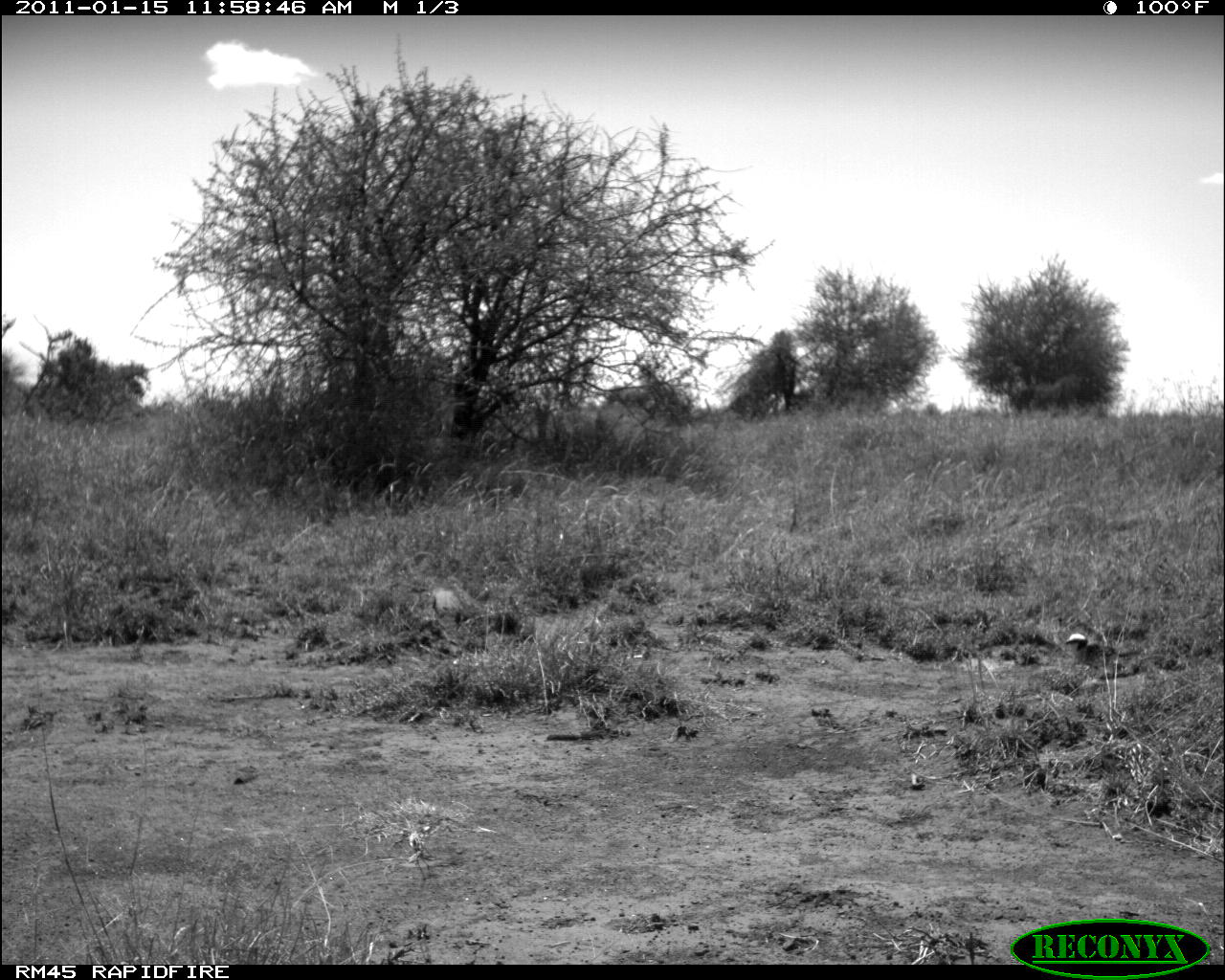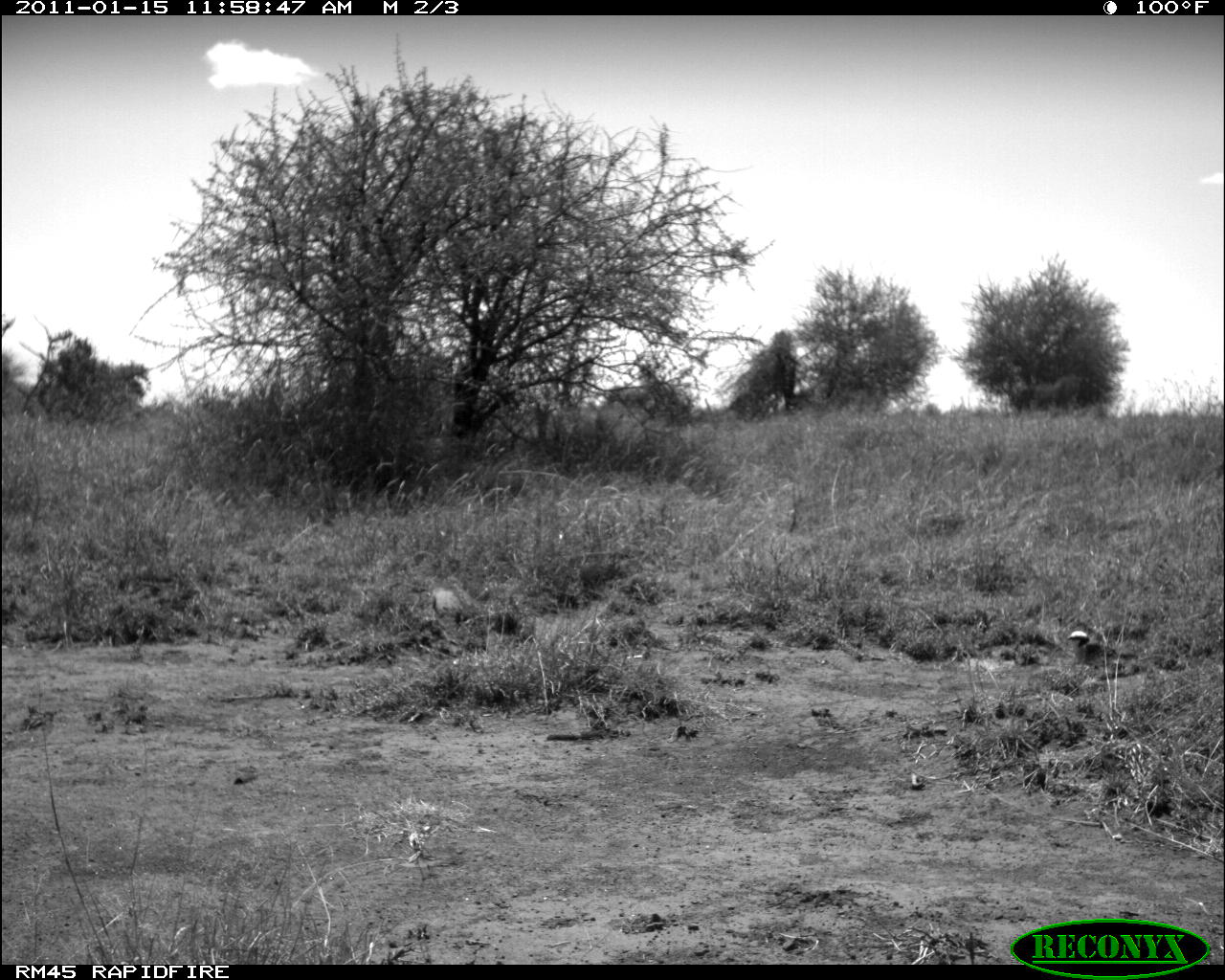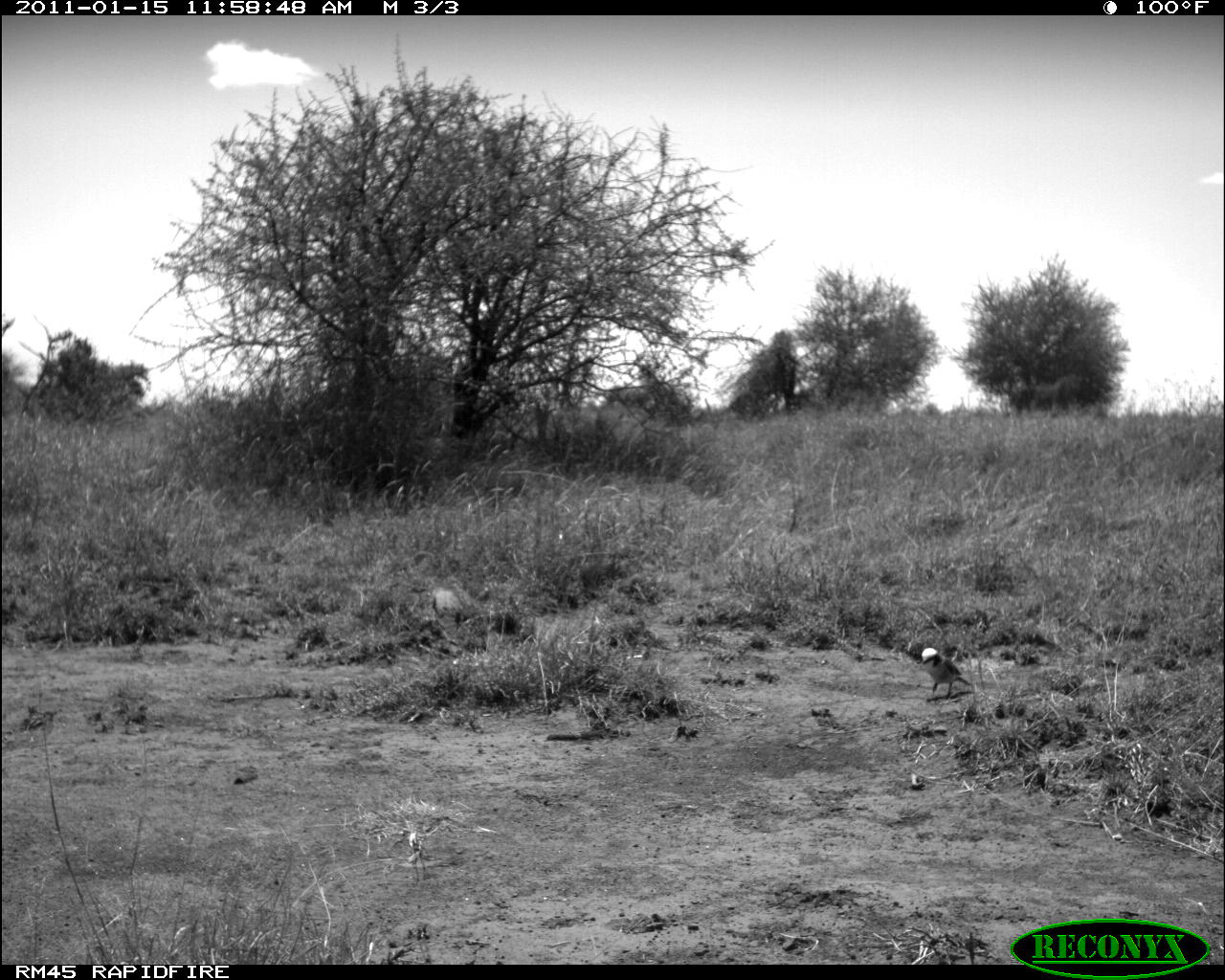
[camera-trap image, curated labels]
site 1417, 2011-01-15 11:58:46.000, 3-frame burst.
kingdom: Animalia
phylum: Chordata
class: Mammalia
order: Artiodactyla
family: Bovidae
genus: Madoqua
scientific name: Madoqua guentheri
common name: günther's dik-dik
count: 1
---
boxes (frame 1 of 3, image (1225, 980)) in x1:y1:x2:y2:
madoqua guentheri: 1065:632:1147:669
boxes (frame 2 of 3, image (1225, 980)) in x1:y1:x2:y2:
madoqua guentheri: 1065:630:1138:669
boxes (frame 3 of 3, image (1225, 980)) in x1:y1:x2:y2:
madoqua guentheri: 921:647:972:700